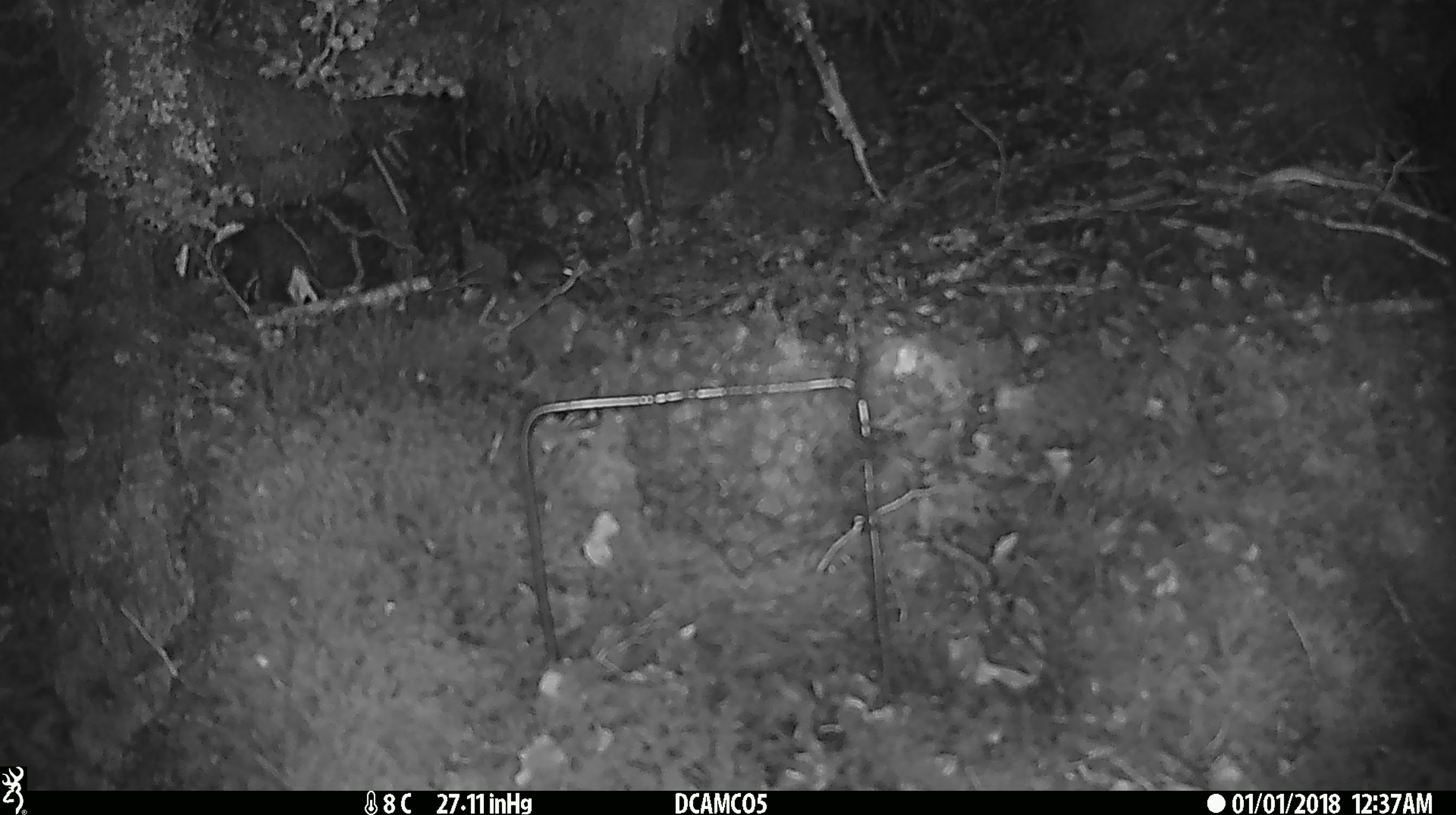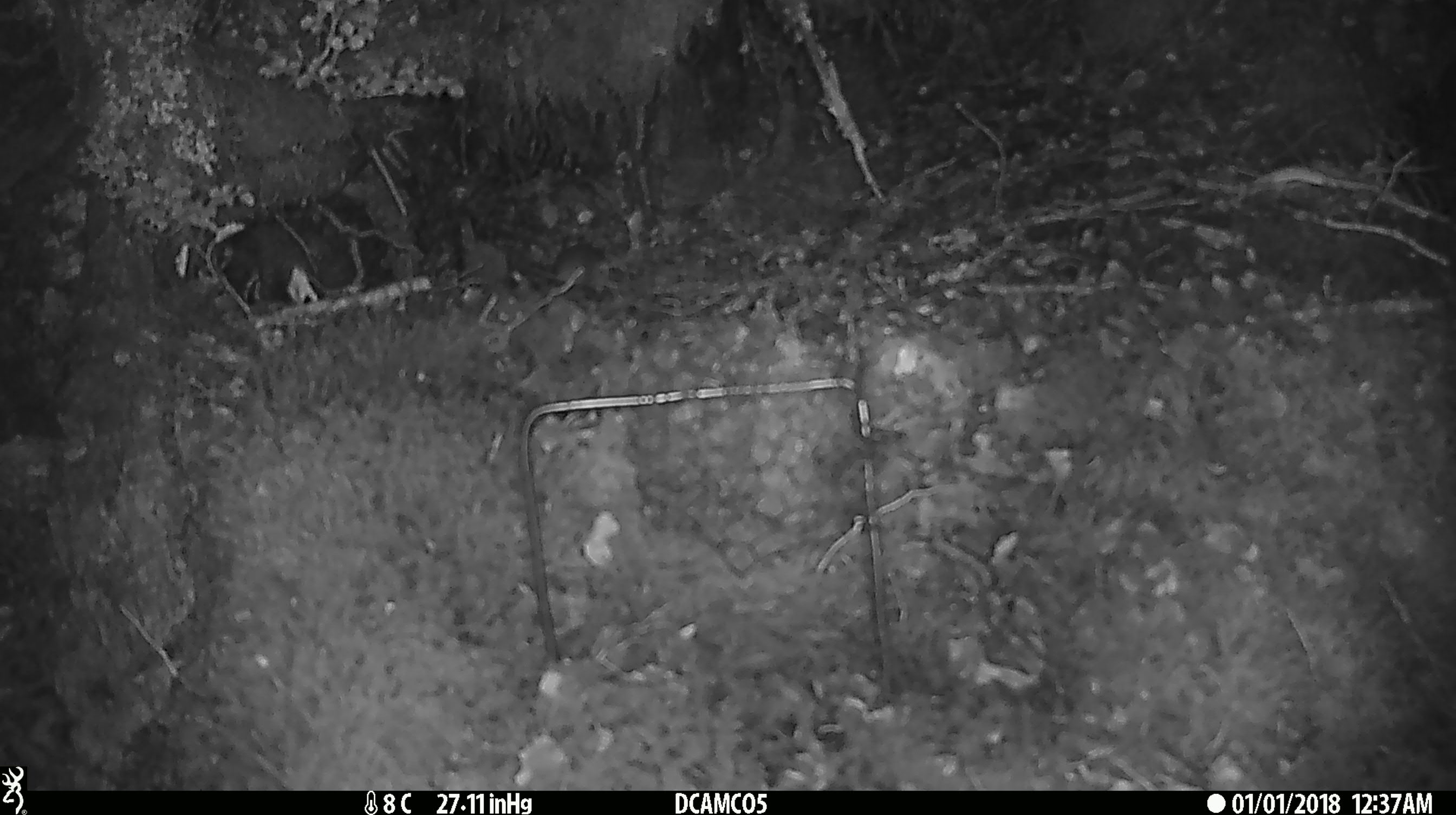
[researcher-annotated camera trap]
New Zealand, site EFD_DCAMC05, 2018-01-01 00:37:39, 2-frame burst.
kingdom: Animalia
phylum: Chordata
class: Mammalia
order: Rodentia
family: Muridae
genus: Mus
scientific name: Mus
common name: mouse